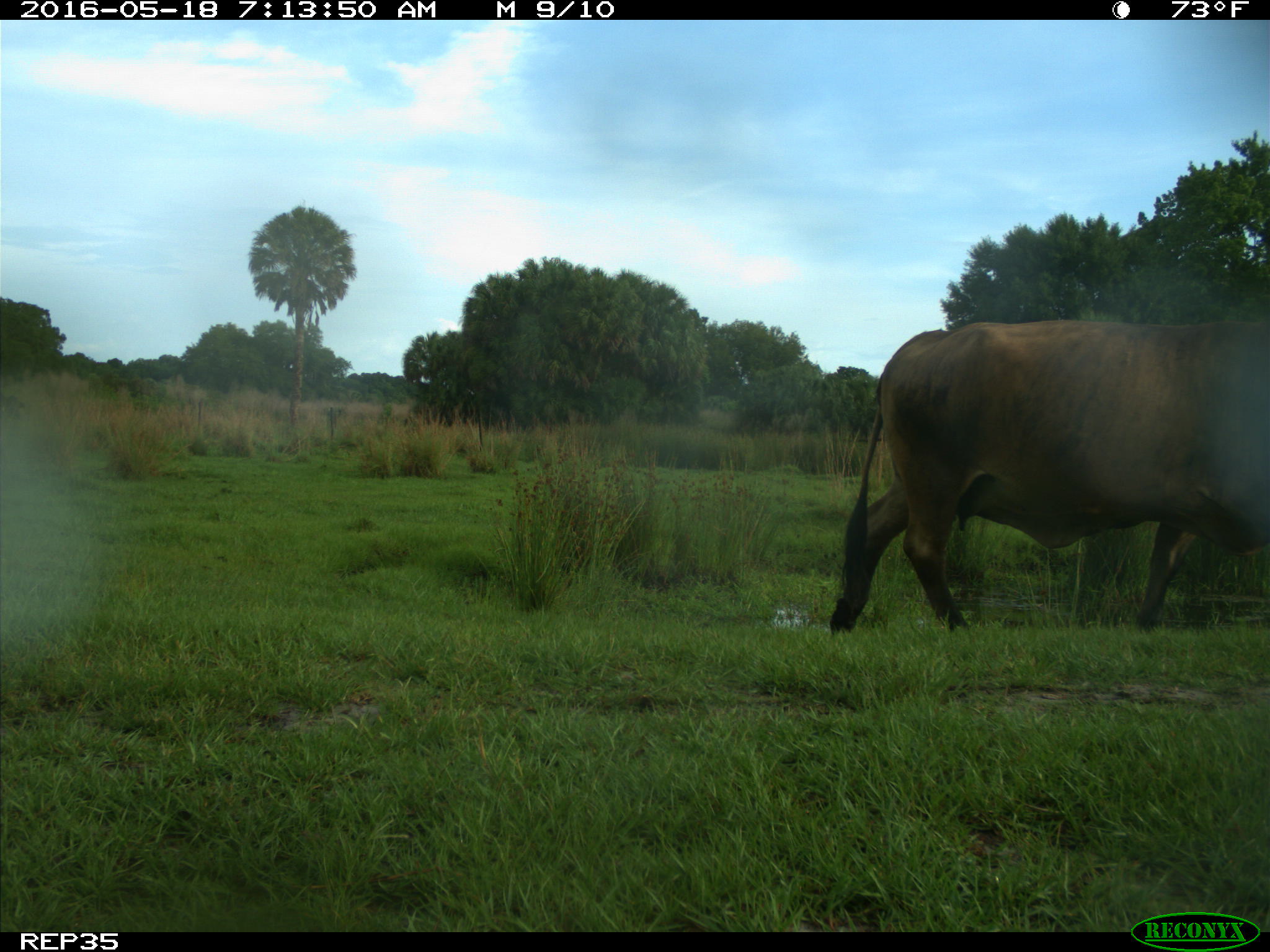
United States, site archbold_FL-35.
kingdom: Animalia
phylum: Chordata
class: Mammalia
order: Artiodactyla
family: Bovidae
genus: Bos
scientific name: Bos taurus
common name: domestic cow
Bos taurus (domestic cow).